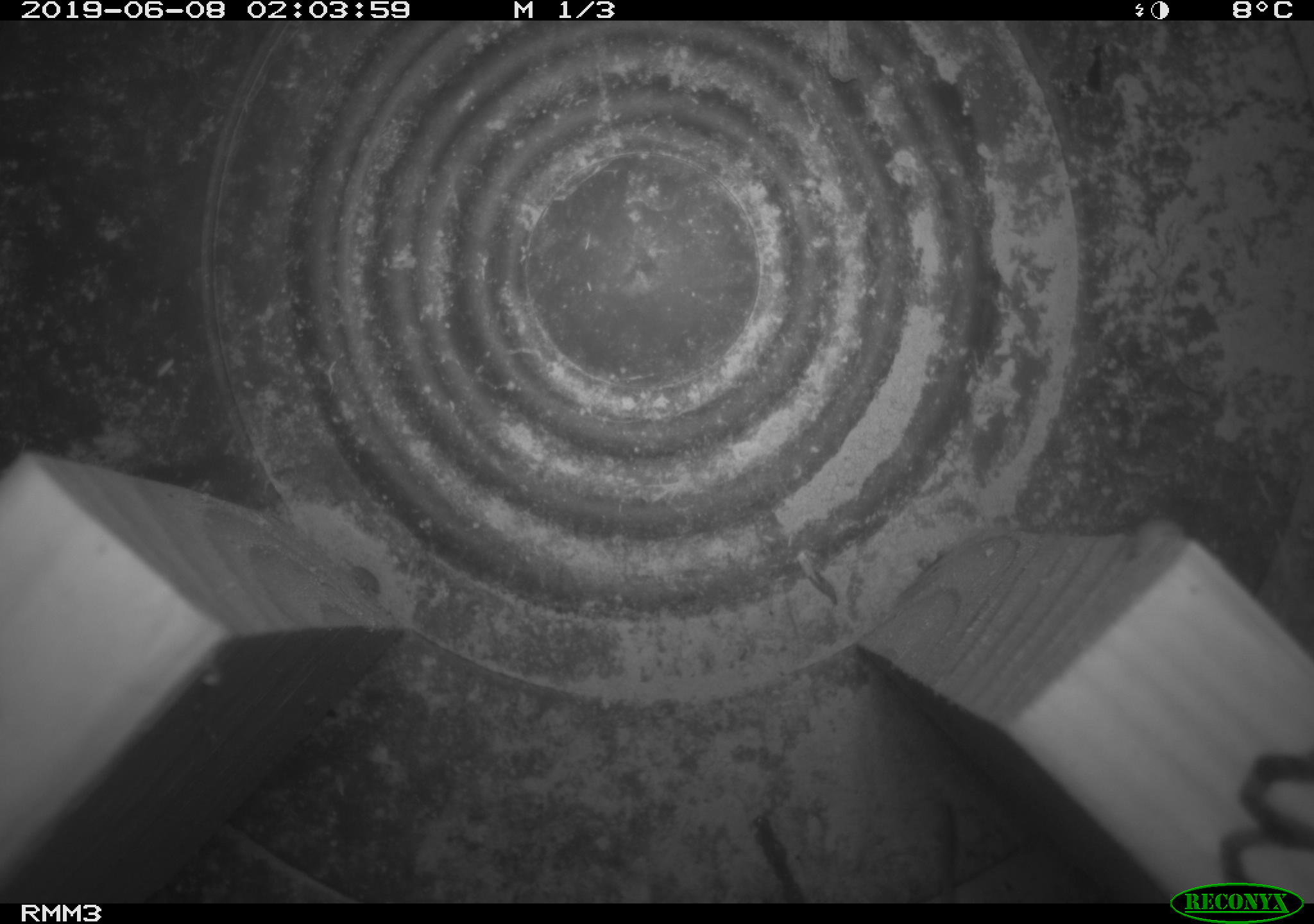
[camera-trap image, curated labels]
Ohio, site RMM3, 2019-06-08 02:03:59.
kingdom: Animalia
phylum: Chordata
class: Mammalia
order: Rodentia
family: Cricetidae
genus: Peromyscus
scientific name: Peromyscus leucopus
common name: white-footed mouse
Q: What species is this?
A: White-footed mouse (Peromyscus leucopus).